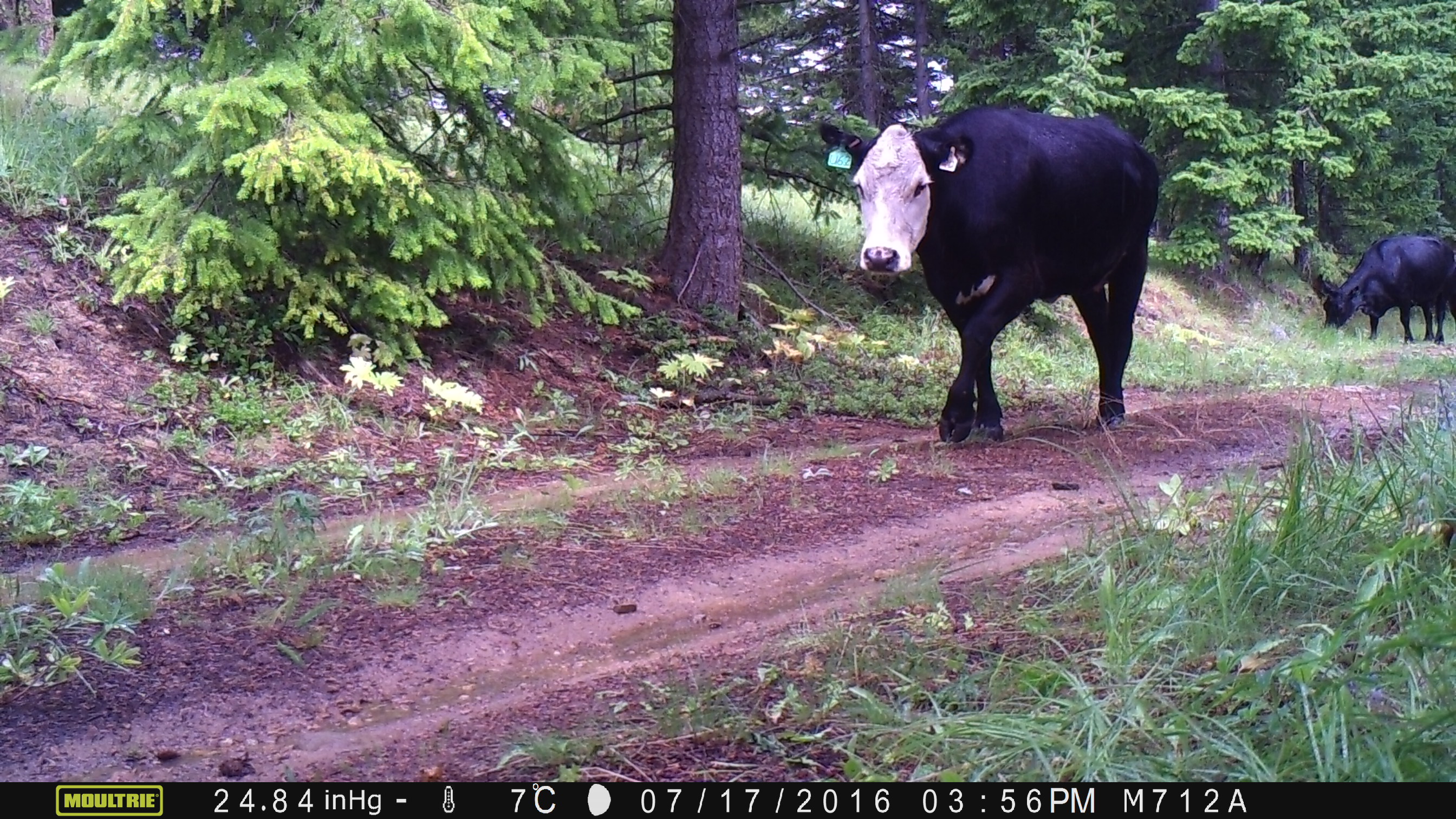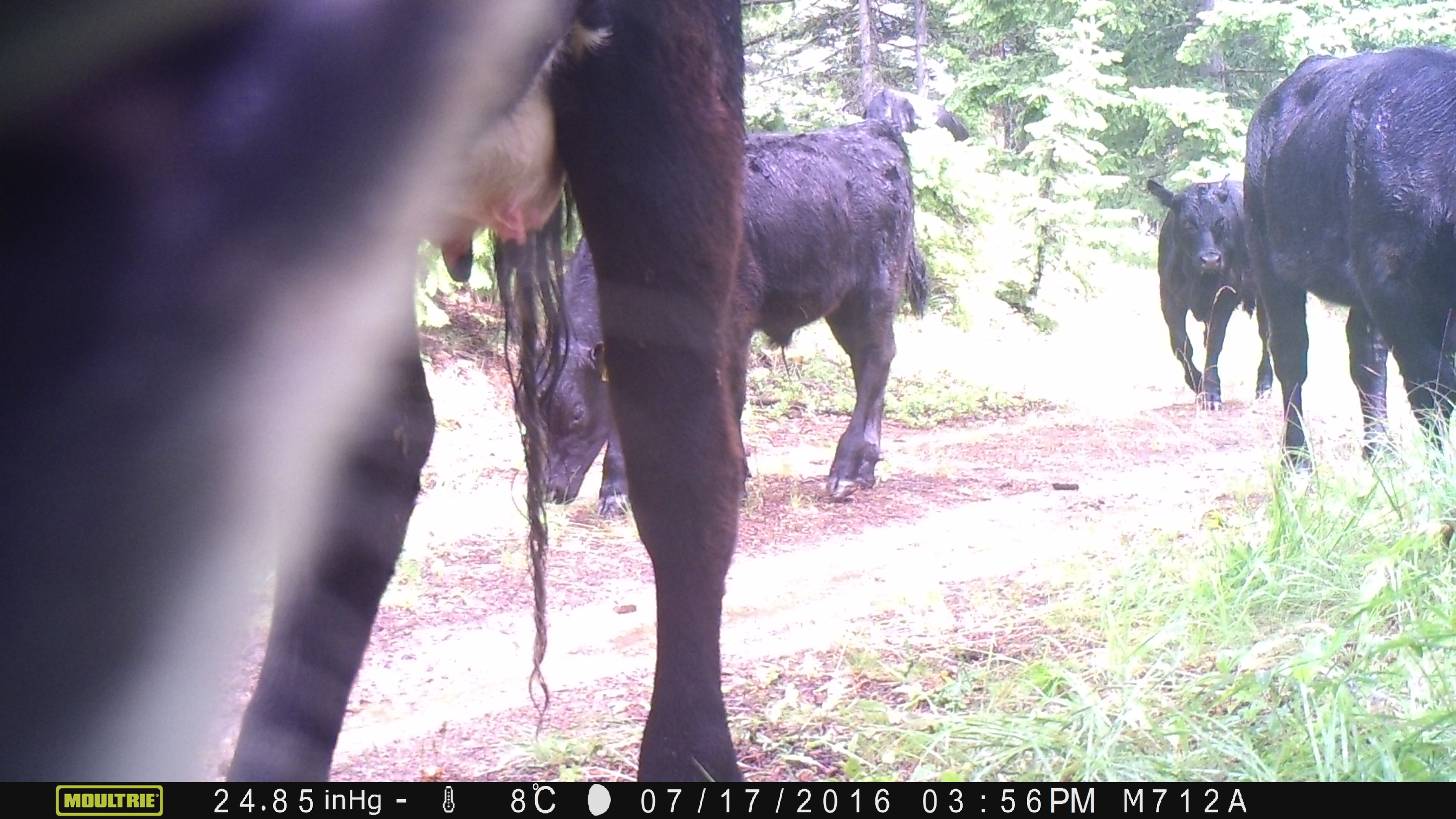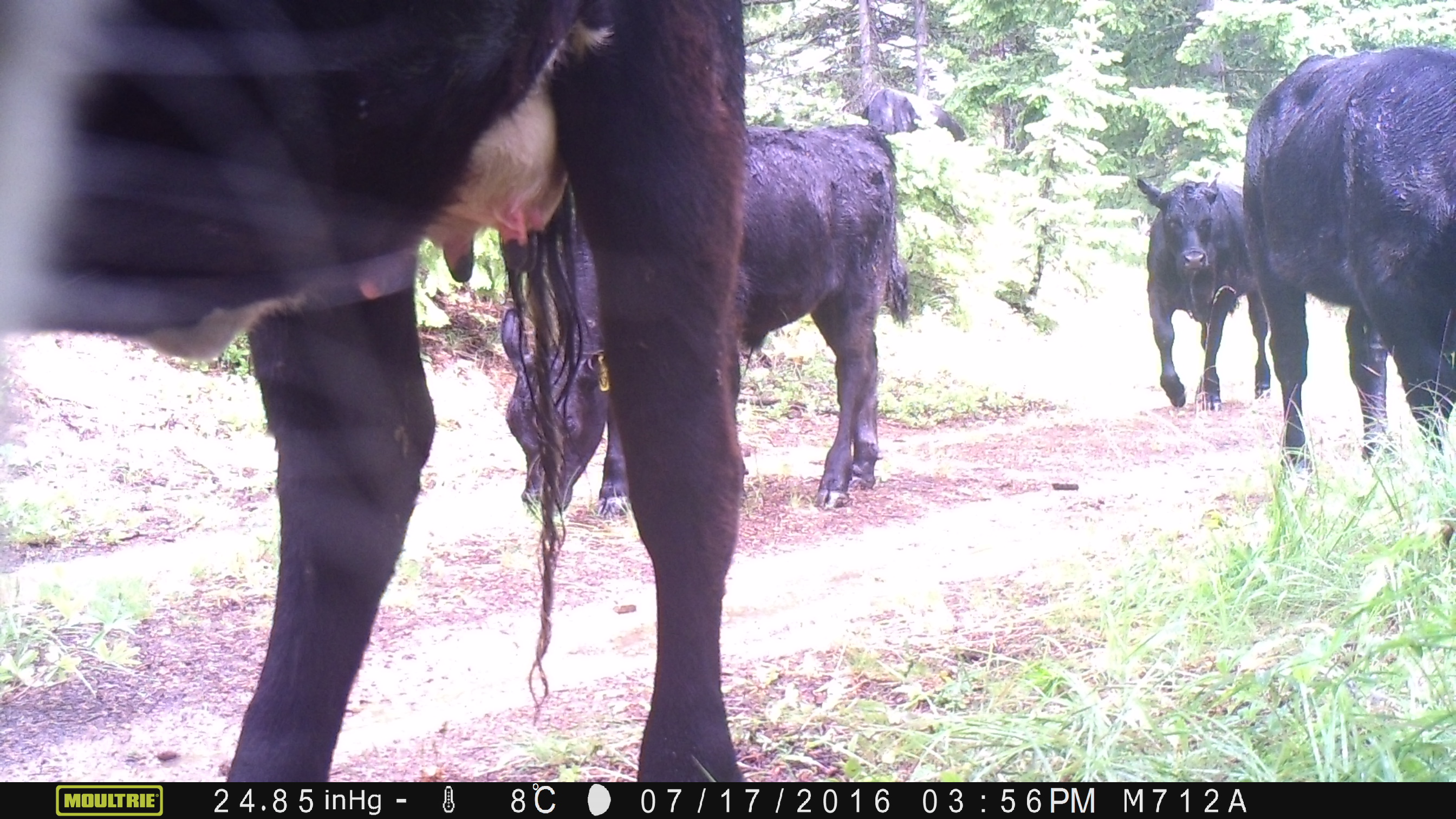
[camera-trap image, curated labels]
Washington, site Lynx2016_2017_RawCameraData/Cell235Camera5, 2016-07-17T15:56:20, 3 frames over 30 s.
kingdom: Animalia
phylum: Chordata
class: Mammalia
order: Artiodactyla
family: Bovidae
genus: Bos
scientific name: Bos taurus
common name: domestic cattle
Domestic cattle (Bos taurus). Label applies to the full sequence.